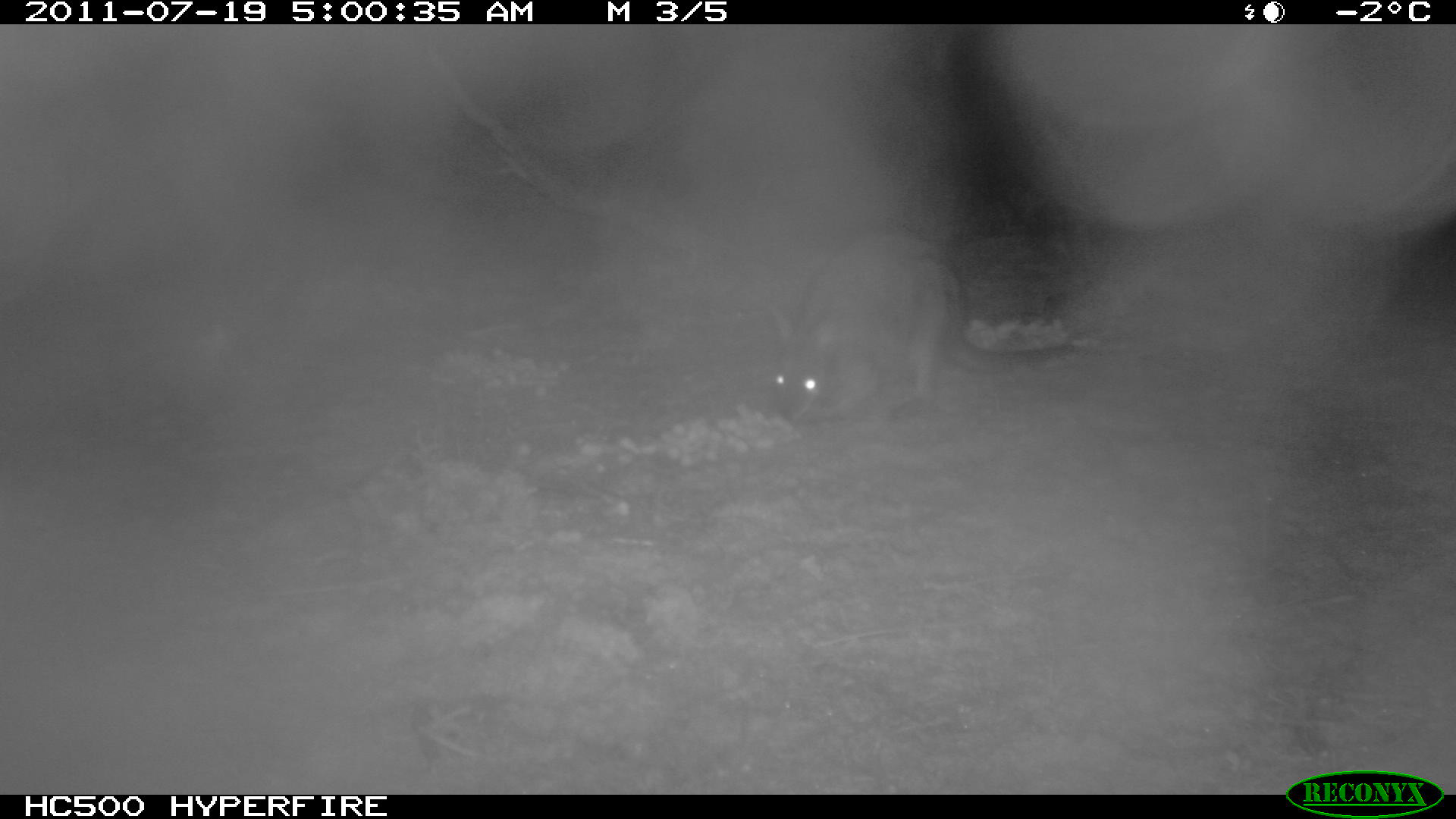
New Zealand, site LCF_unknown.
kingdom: Animalia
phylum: Chordata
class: Mammalia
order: Diprotodontia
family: Macropodidae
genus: Notamacropus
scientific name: Notamacropus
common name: wallaby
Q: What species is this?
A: Wallaby (Notamacropus).